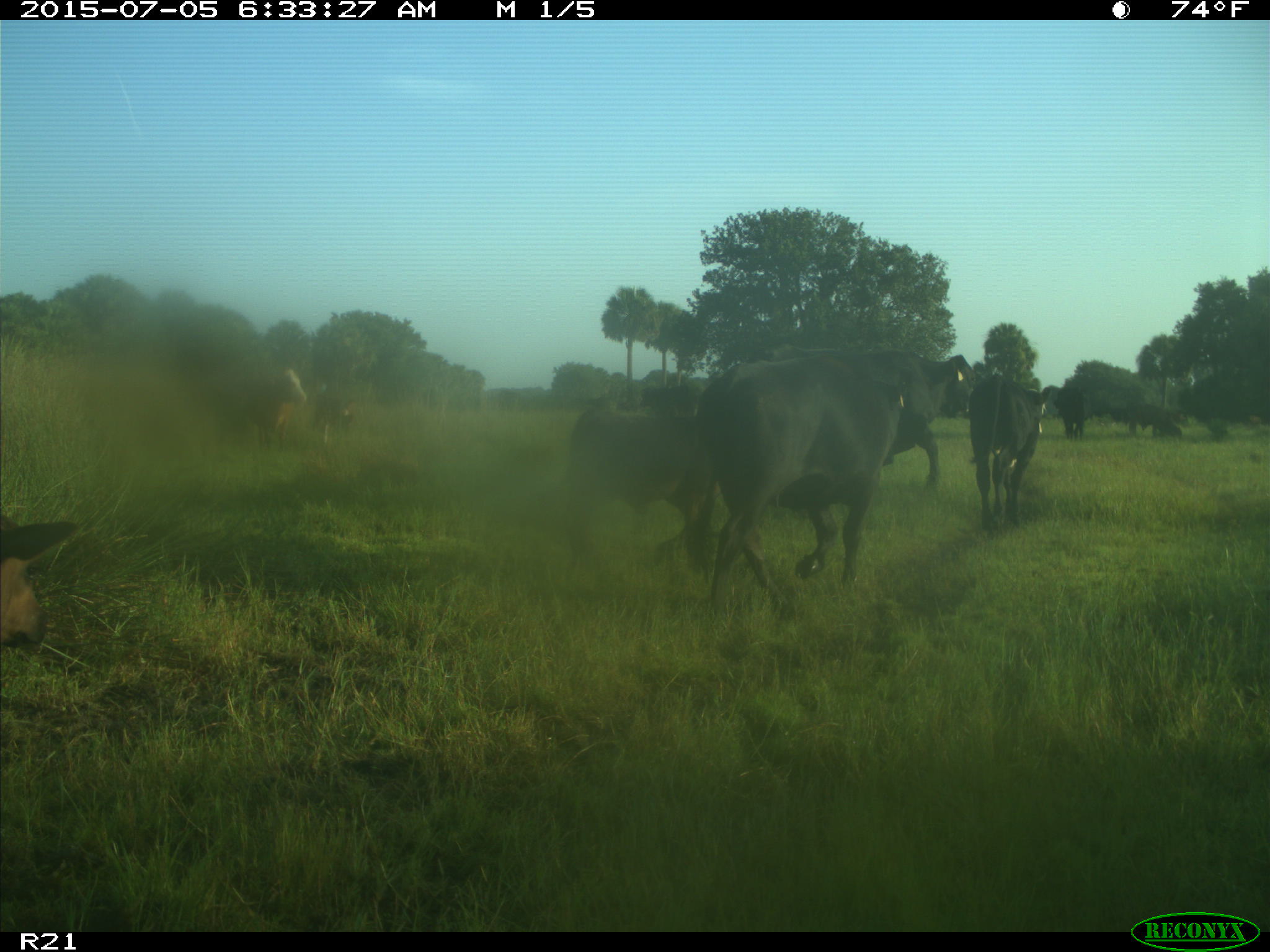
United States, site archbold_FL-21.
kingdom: Animalia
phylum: Chordata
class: Mammalia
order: Artiodactyla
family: Bovidae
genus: Bos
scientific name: Bos taurus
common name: domestic cow